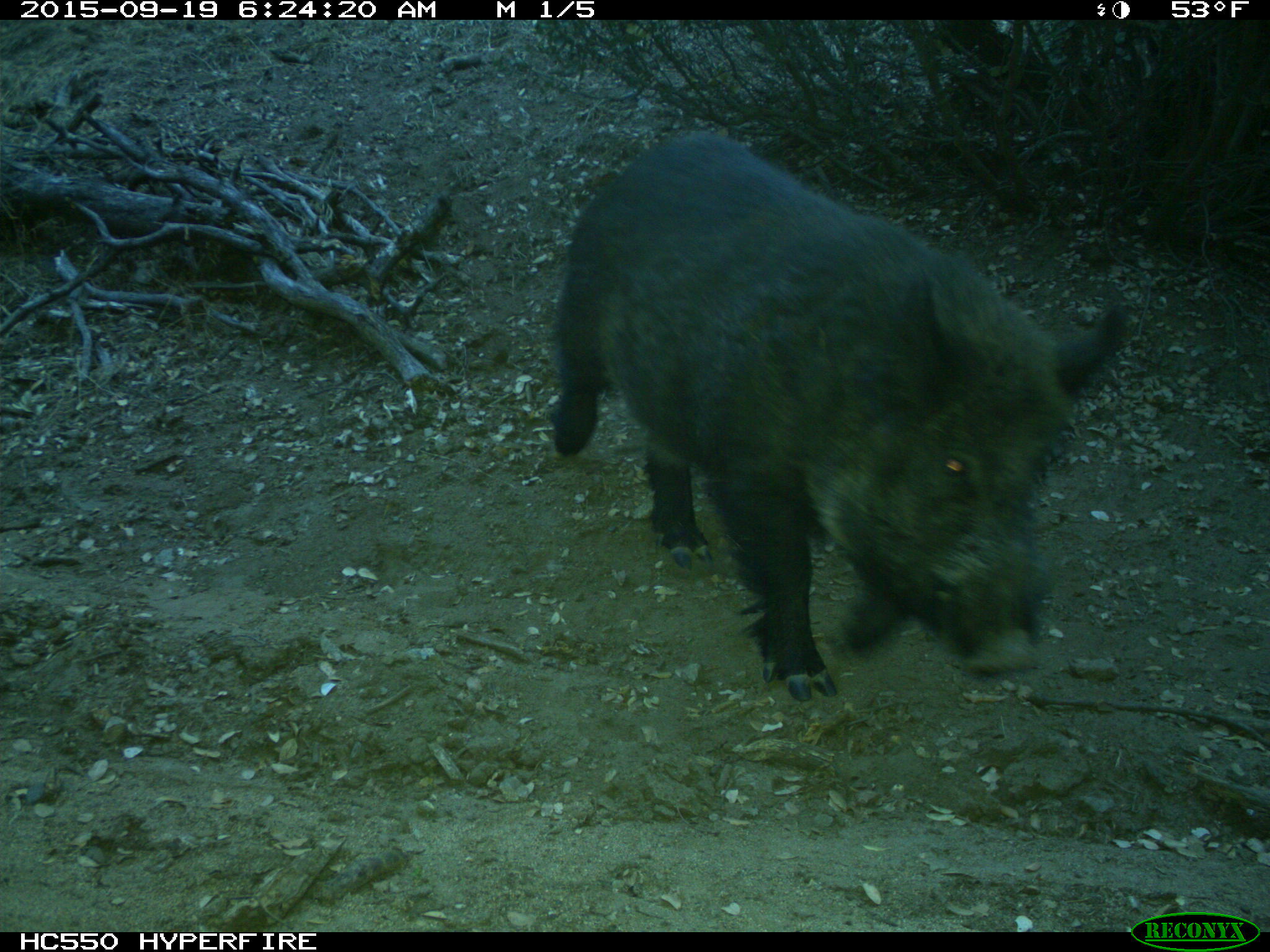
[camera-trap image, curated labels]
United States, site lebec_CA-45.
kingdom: Animalia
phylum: Chordata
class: Mammalia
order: Artiodactyla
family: Suidae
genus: Sus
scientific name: Sus scrofa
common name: wild boar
Sus scrofa (wild boar).